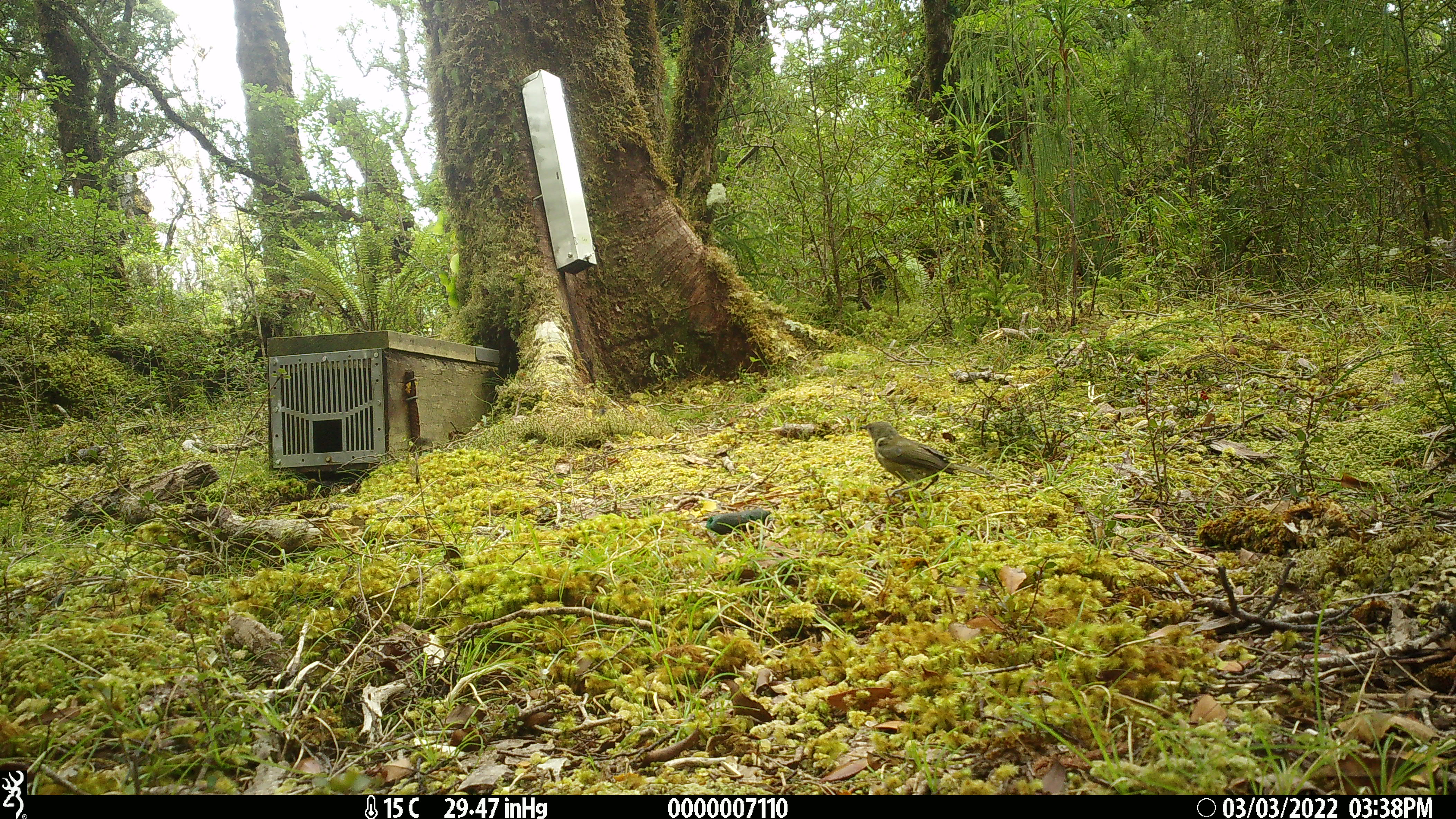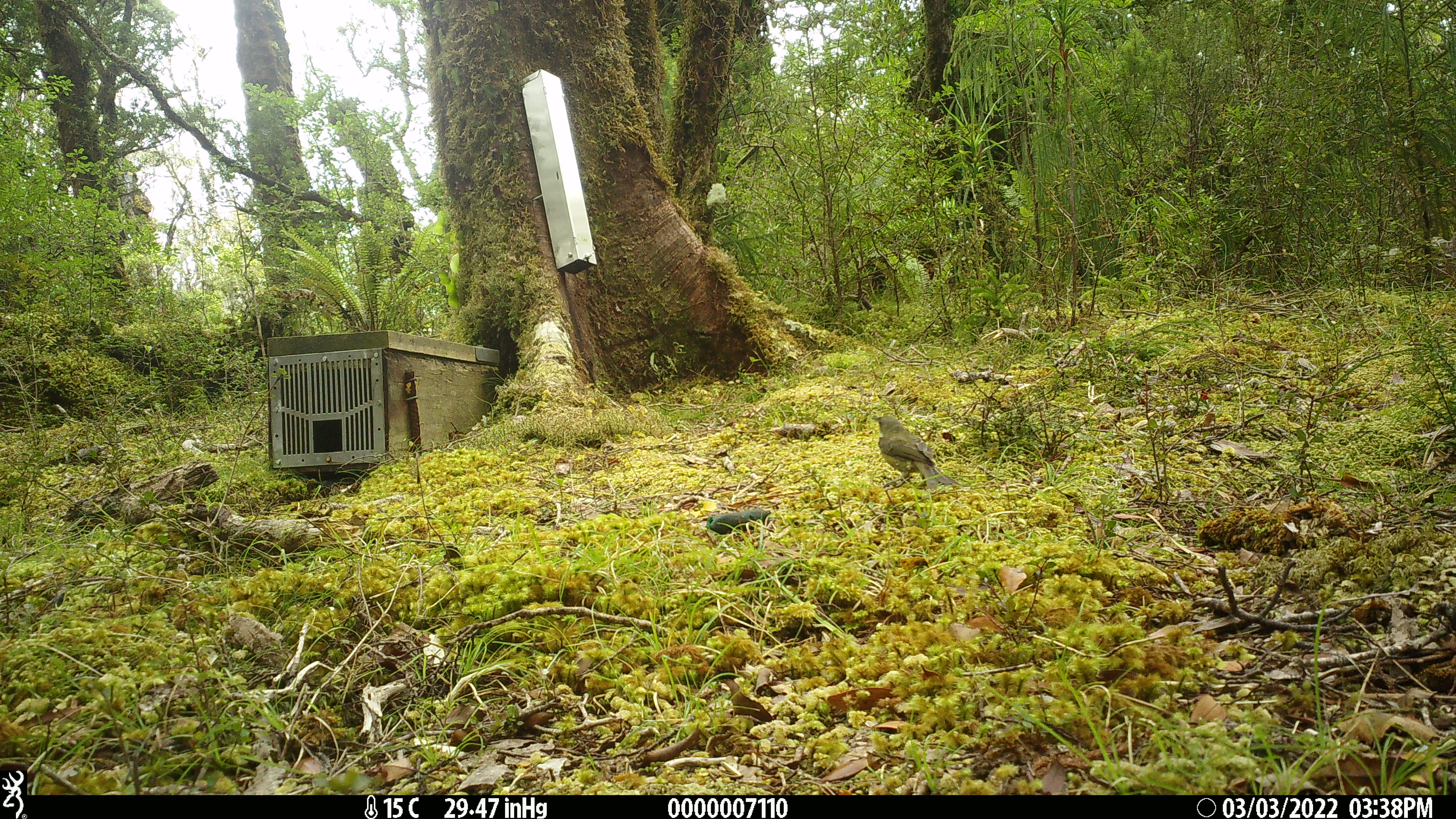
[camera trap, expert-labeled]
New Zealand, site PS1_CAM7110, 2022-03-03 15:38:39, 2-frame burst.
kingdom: Animalia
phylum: Chordata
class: Aves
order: Passeriformes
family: Meliphagidae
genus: Anthornis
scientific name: Anthornis melanura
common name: new zealand bellbird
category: bellbird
Bellbird (new zealand bellbird) (Anthornis melanura).